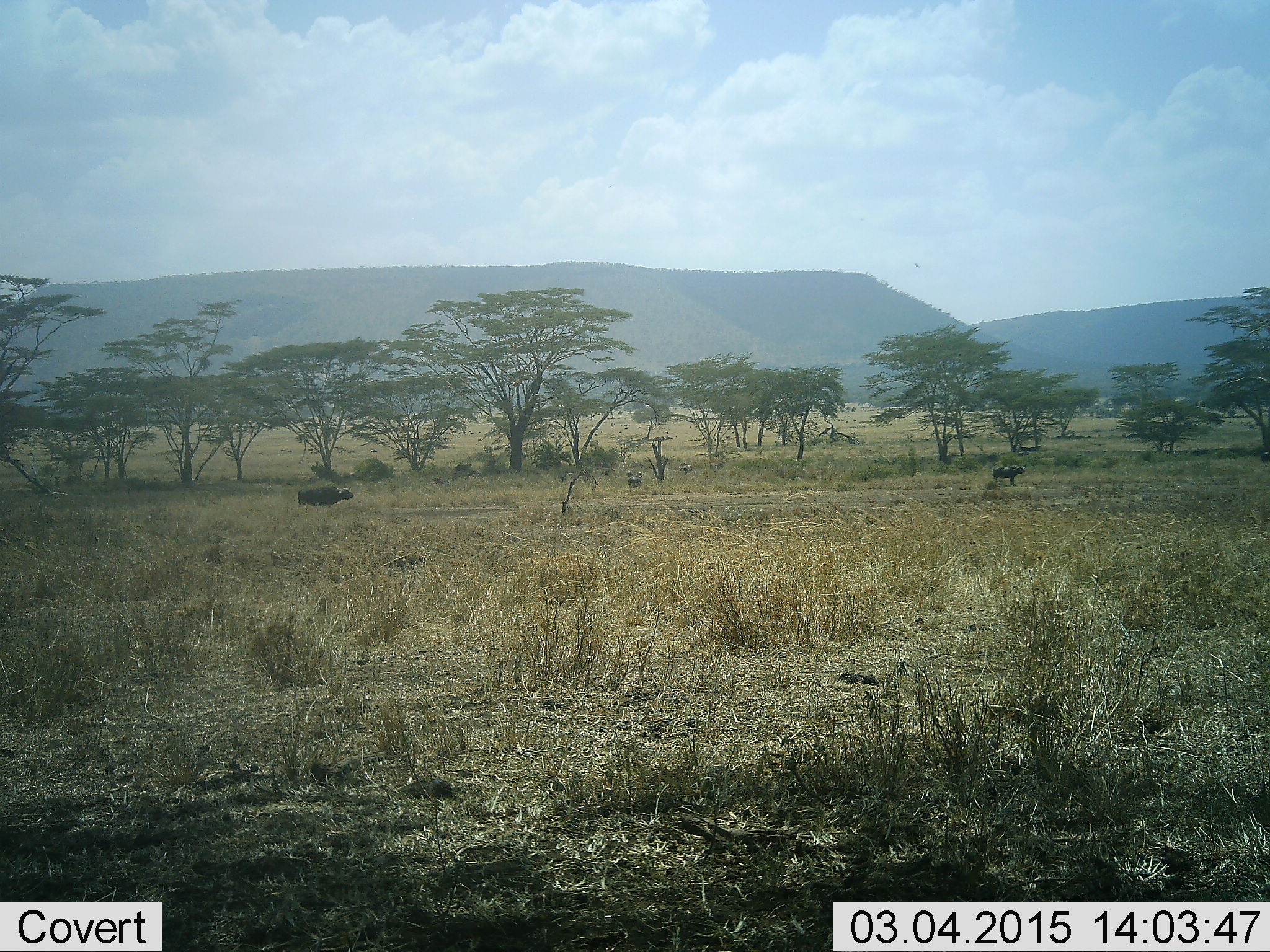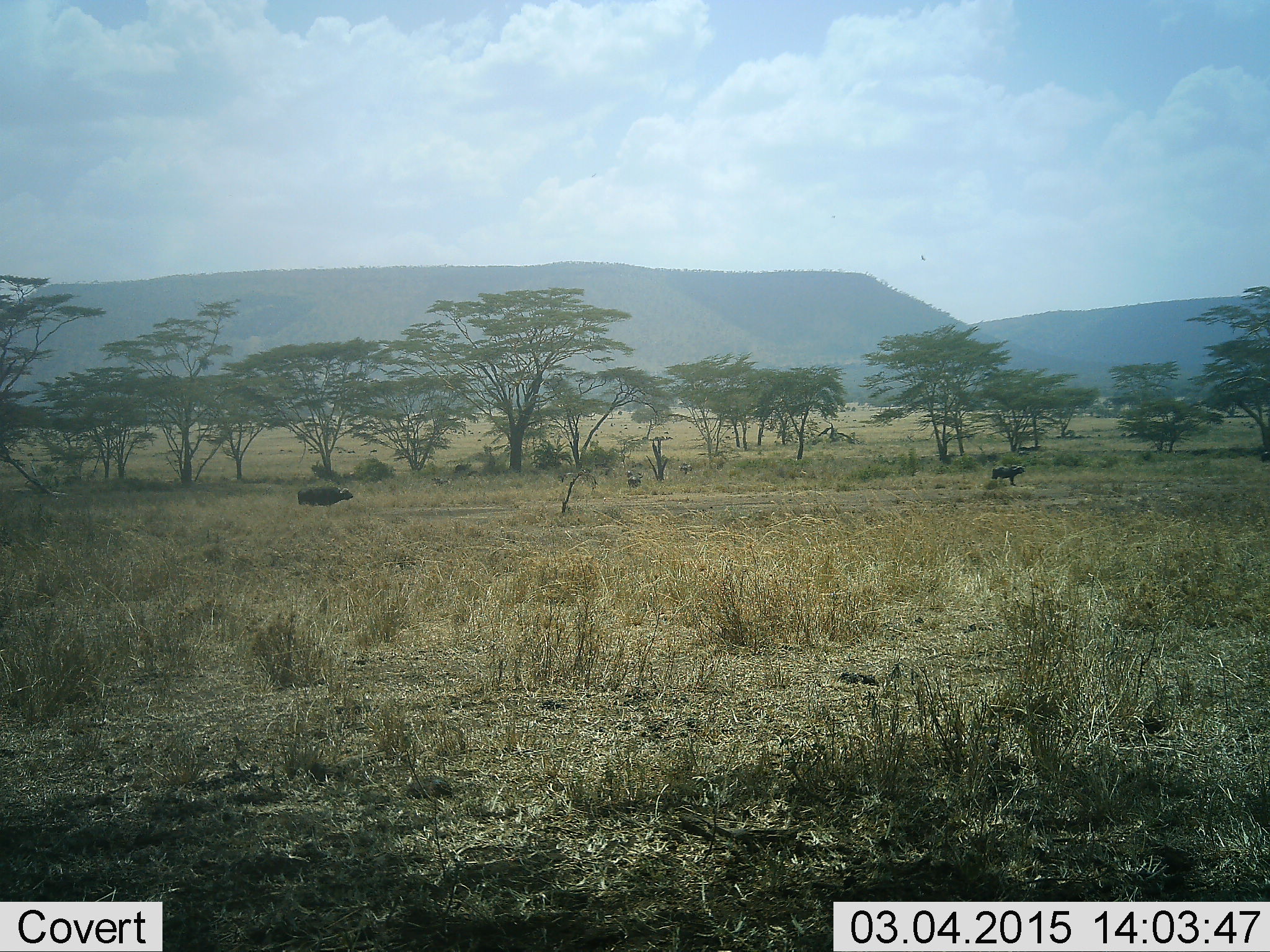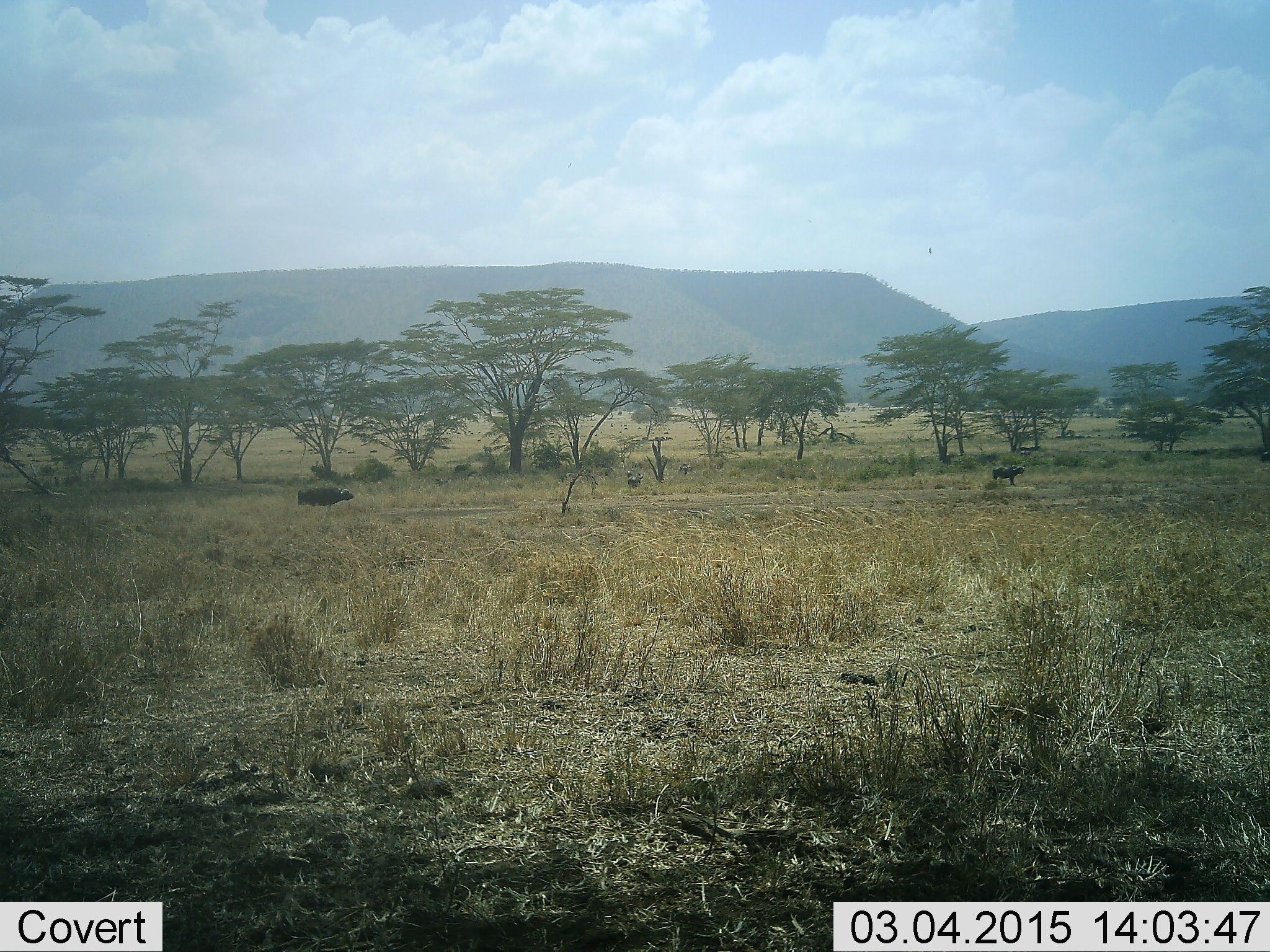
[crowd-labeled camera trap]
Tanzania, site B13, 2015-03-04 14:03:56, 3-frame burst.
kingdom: Animalia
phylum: Chordata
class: Mammalia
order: Artiodactyla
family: Bovidae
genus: Syncerus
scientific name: Syncerus caffer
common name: cape buffalo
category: buffalo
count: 2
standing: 80%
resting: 0%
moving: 20%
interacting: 0%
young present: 10%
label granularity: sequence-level